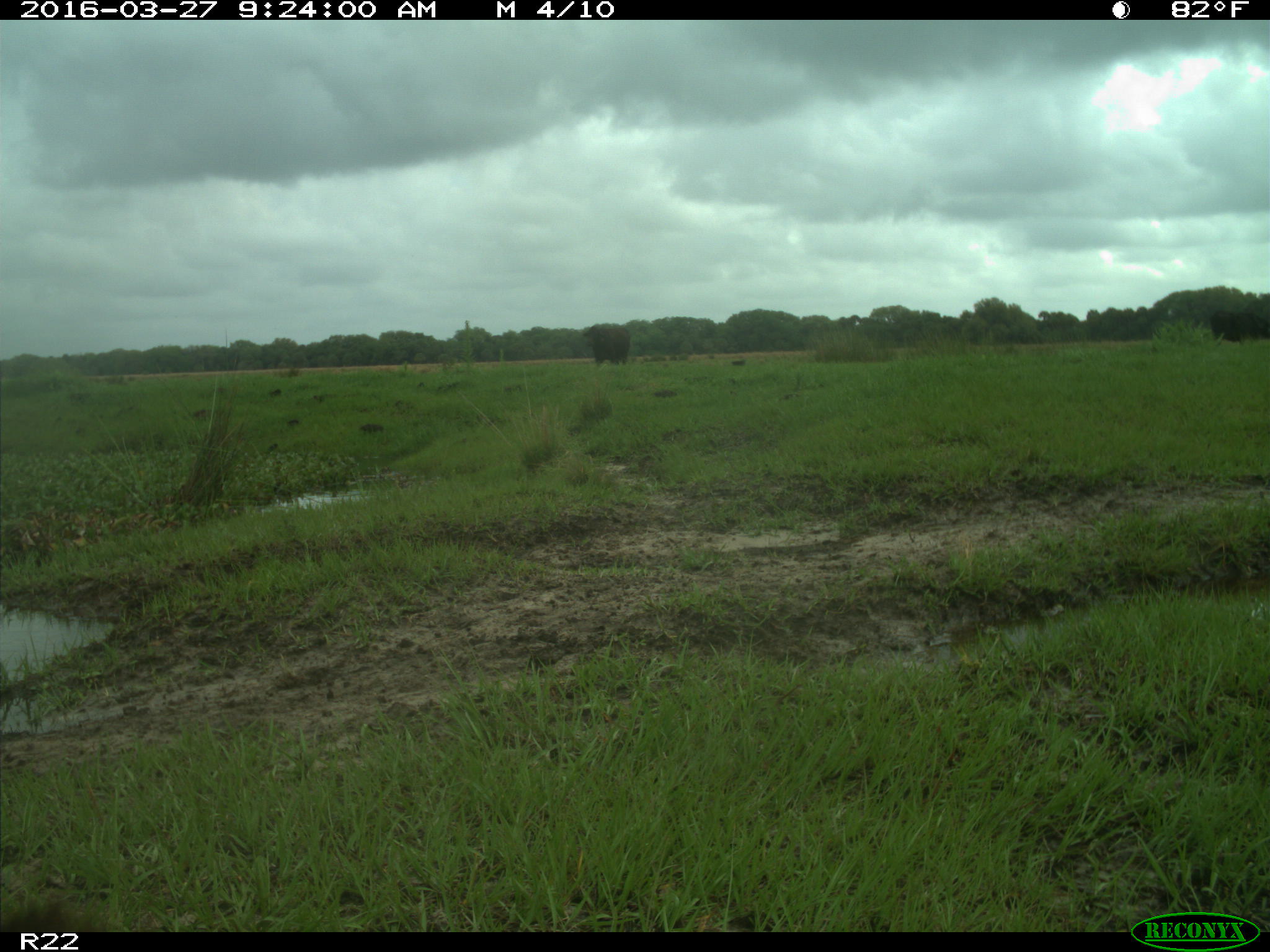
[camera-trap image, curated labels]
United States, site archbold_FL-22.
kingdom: Animalia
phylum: Chordata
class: Mammalia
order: Artiodactyla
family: Bovidae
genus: Bos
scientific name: Bos taurus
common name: domestic cow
Bos taurus (domestic cow).